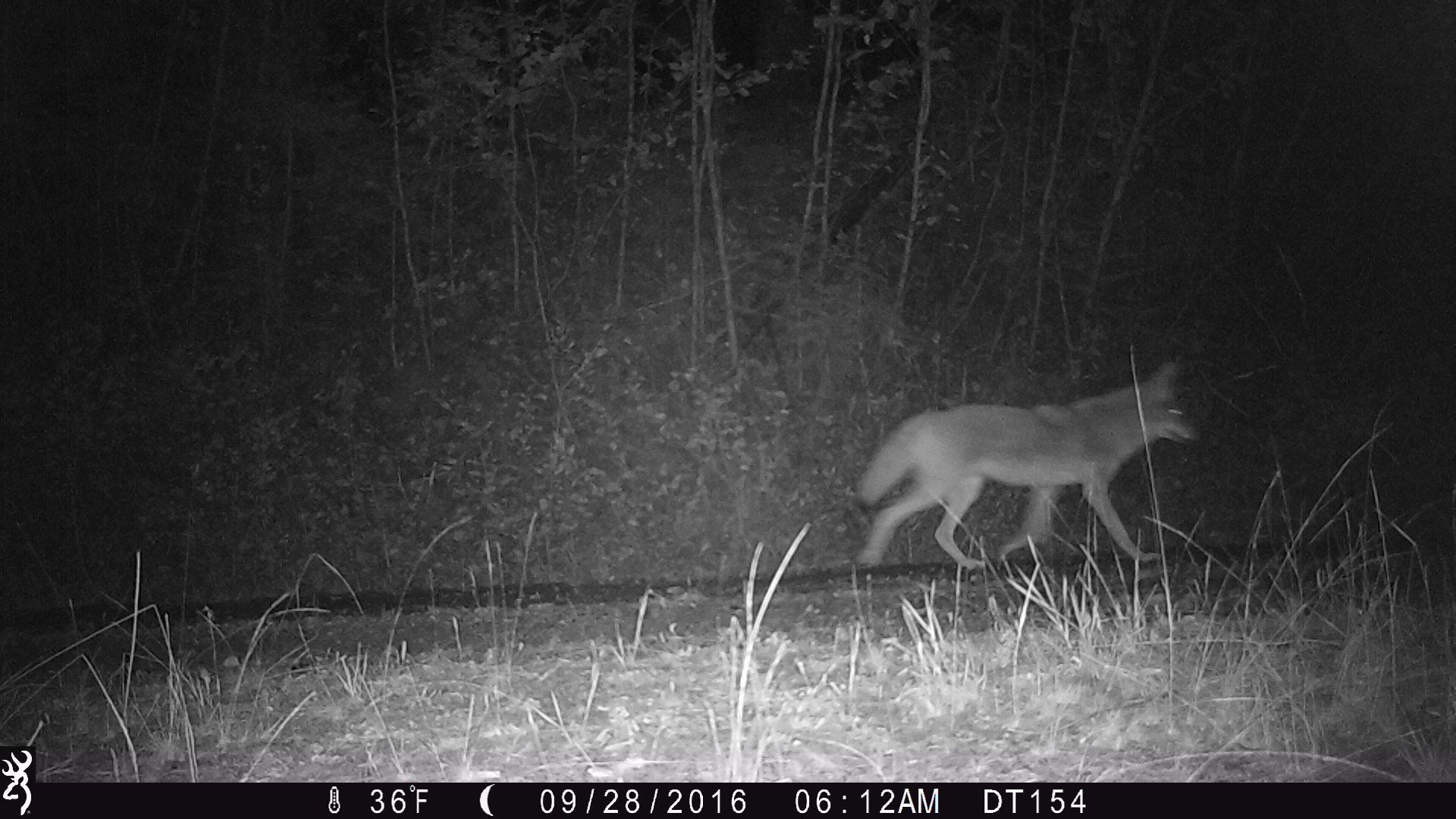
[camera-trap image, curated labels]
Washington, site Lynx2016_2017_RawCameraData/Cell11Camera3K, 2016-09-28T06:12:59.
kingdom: Animalia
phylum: Chordata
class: Mammalia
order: Carnivora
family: Canidae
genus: Canis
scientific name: Canis latrans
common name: coyote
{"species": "Canis latrans (coyote)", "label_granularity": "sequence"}